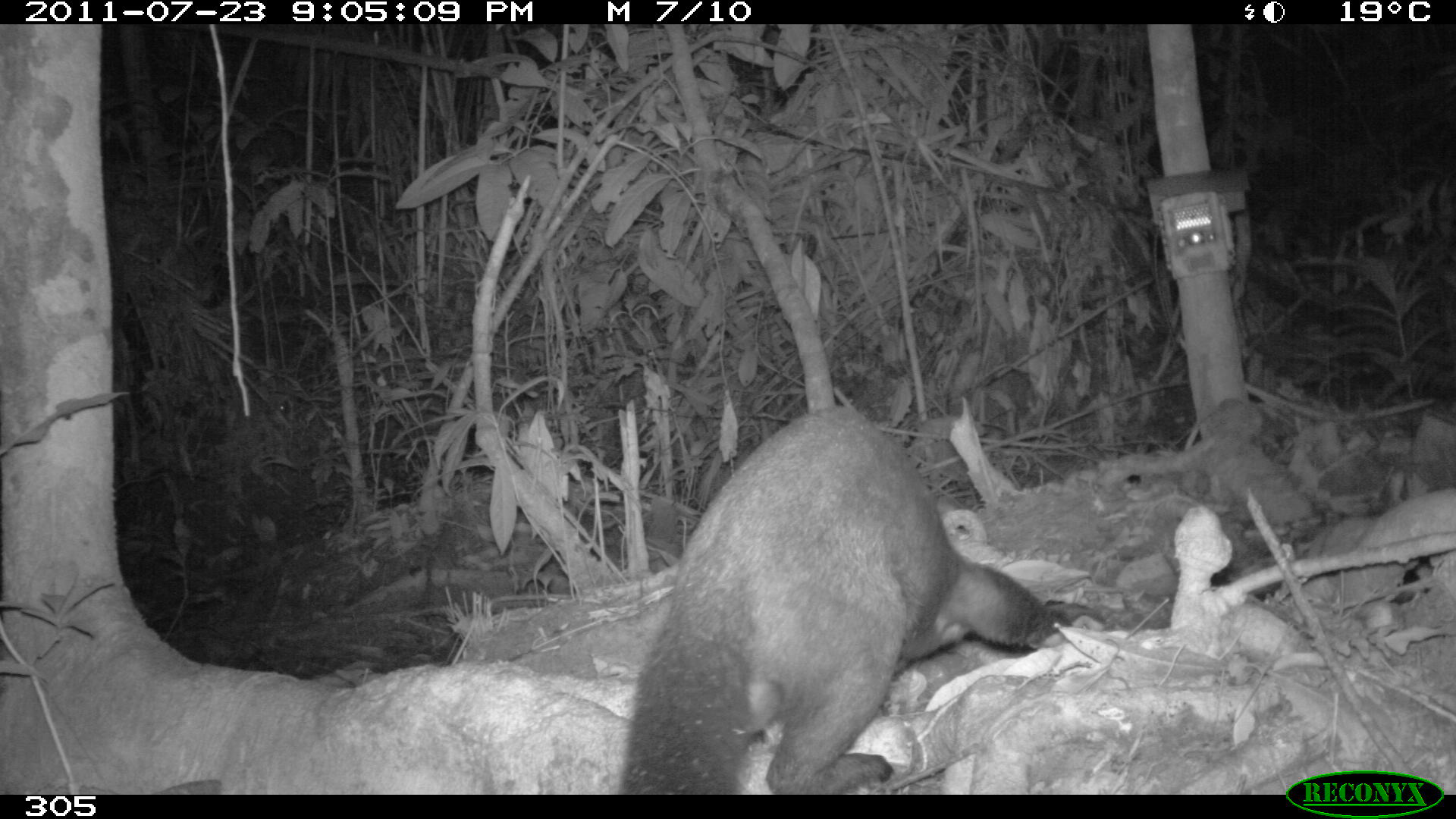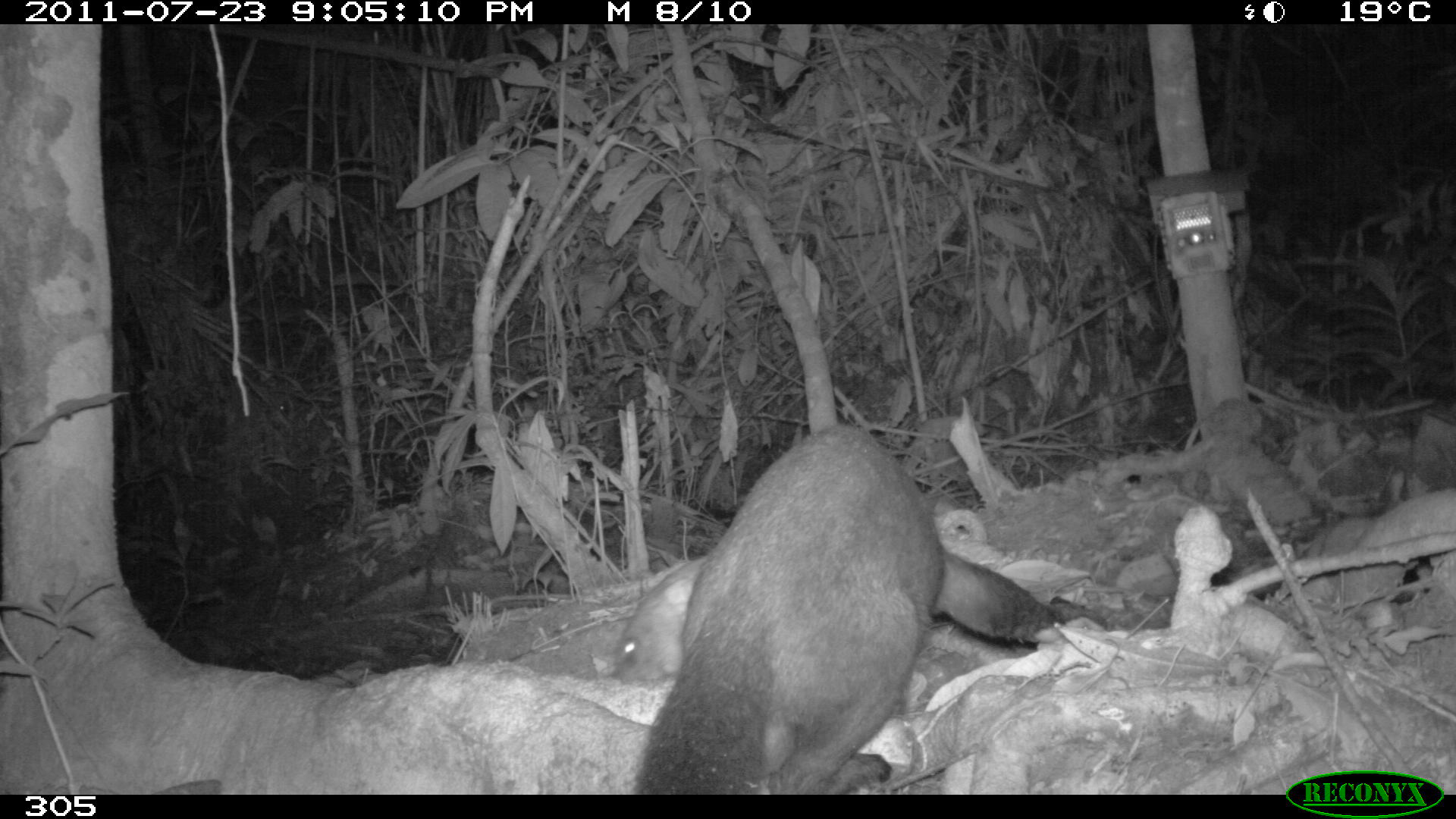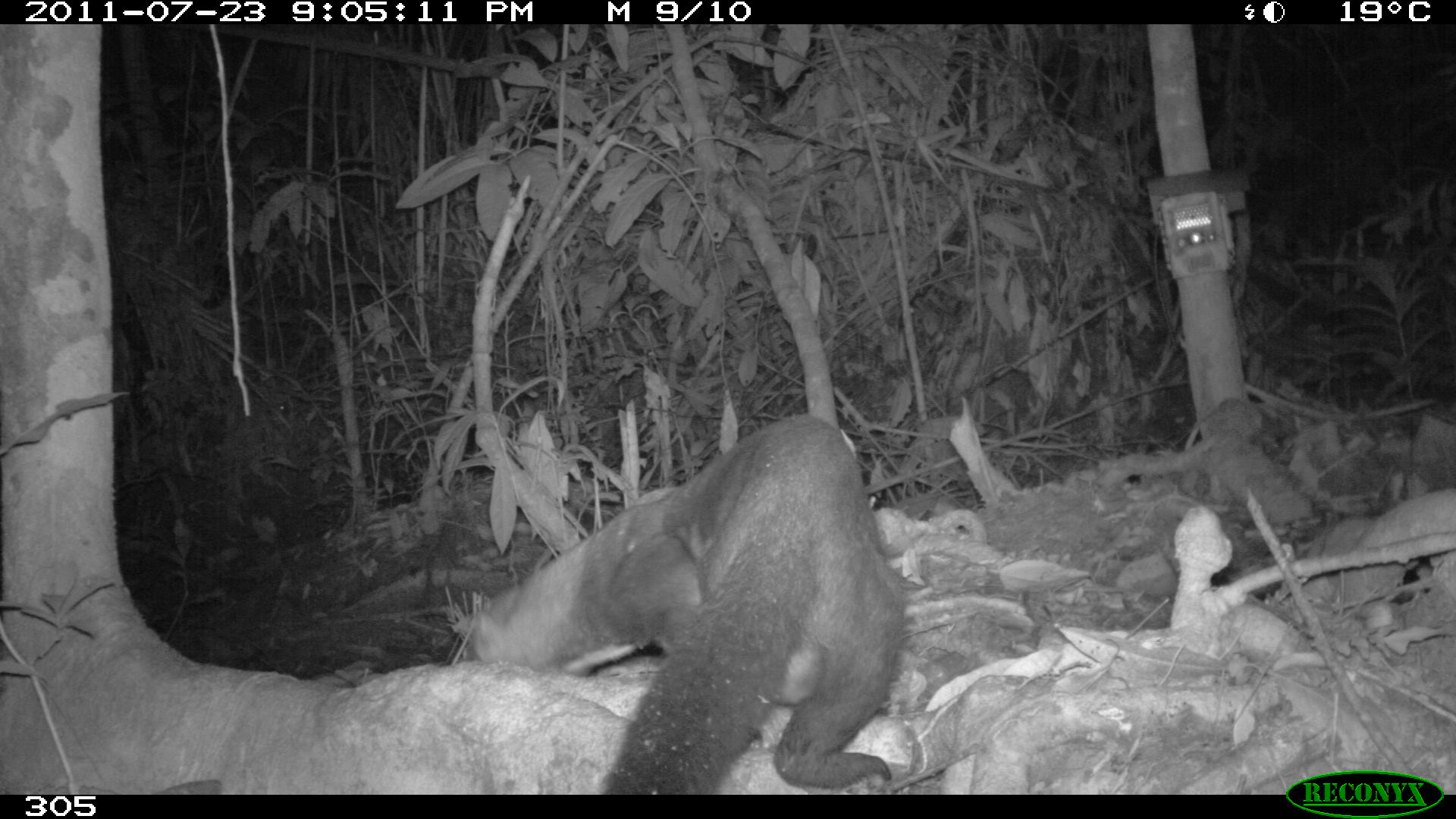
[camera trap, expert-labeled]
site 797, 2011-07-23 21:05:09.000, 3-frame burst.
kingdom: Animalia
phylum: Chordata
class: Mammalia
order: Carnivora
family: Mustelidae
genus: Eira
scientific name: Eira barbara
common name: tayra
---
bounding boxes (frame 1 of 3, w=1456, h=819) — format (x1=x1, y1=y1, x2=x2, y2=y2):
eira barbara: (x1=621, y1=407, x2=1055, y2=795)